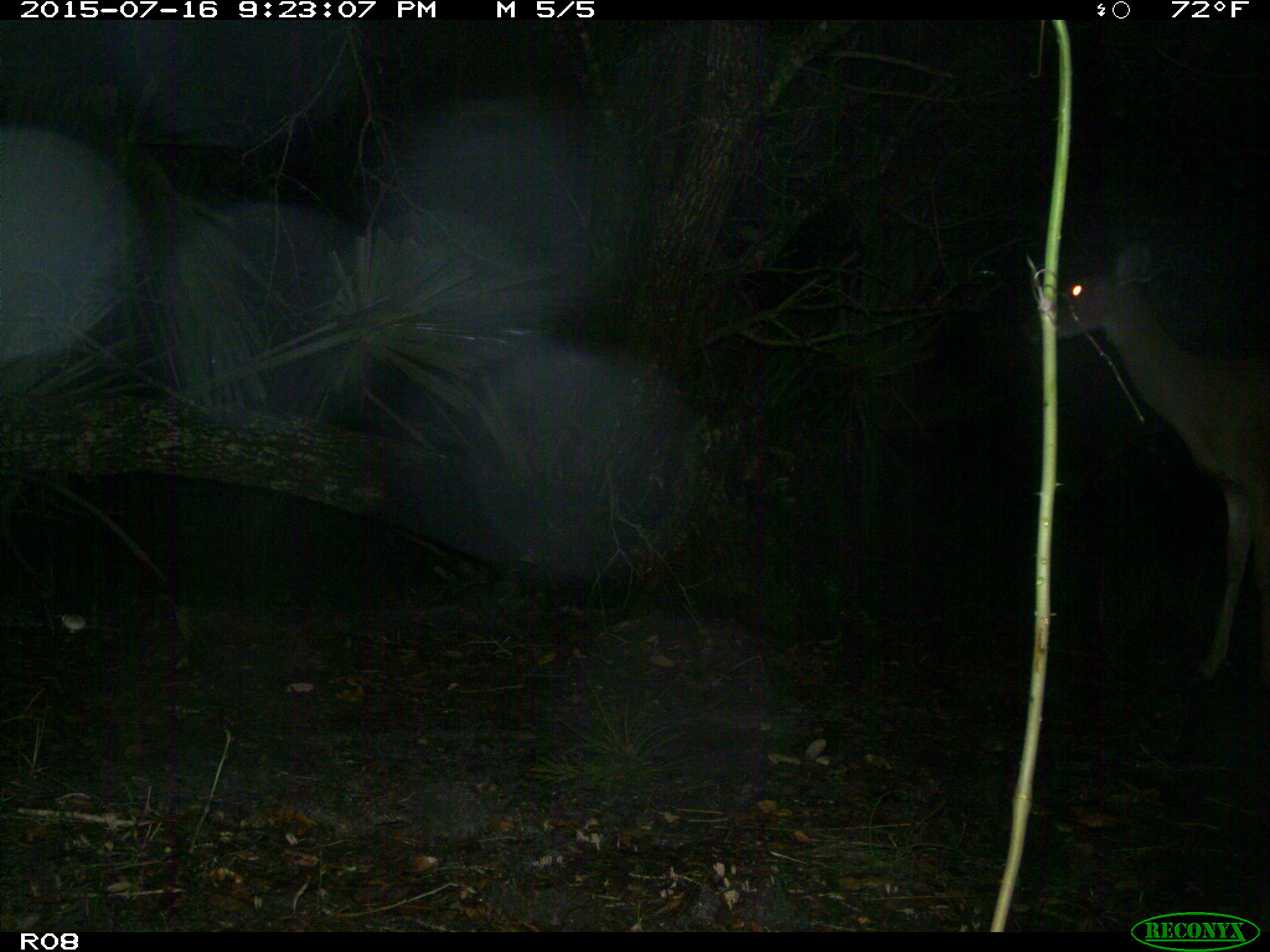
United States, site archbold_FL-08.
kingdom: Animalia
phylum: Chordata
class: Mammalia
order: Artiodactyla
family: Cervidae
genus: Odocoileus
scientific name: Odocoileus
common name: deer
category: unidentified deer